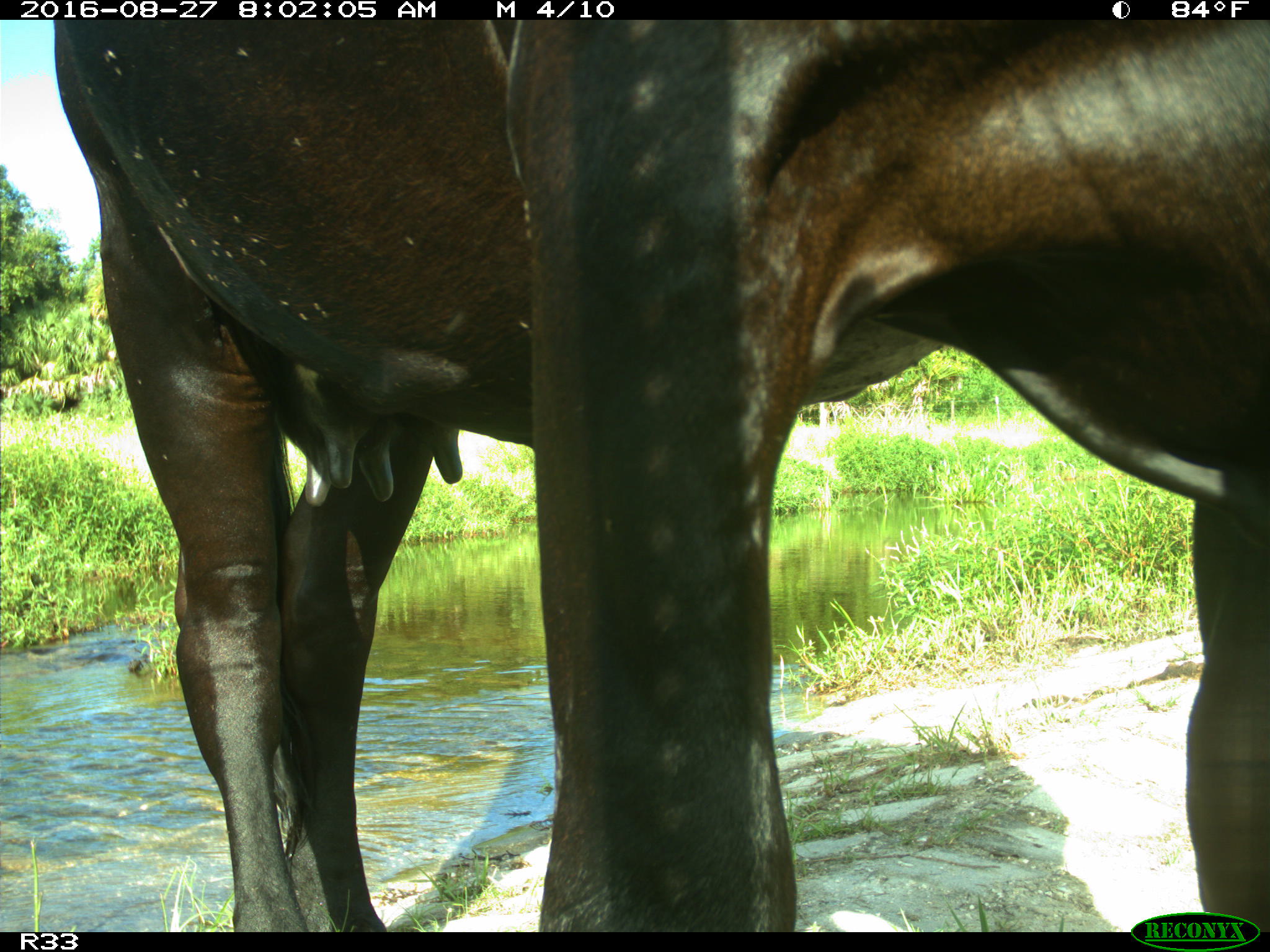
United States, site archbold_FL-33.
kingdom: Animalia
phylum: Chordata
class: Mammalia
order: Artiodactyla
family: Bovidae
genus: Bos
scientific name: Bos taurus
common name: domestic cow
Bos taurus (domestic cow).